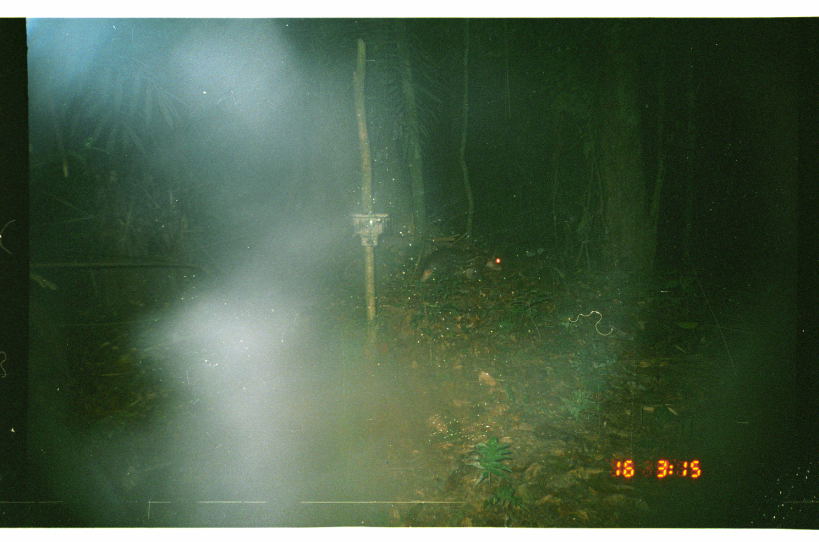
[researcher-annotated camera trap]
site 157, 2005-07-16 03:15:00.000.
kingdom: Animalia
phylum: Chordata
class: Mammalia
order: Rodentia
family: Cuniculidae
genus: Cuniculus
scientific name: Cuniculus paca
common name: spotted paca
Cuniculus paca (spotted paca).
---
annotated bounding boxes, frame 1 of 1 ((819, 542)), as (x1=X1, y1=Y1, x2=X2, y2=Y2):
cuniculus paca: (x1=419, y1=246, x2=504, y2=286)